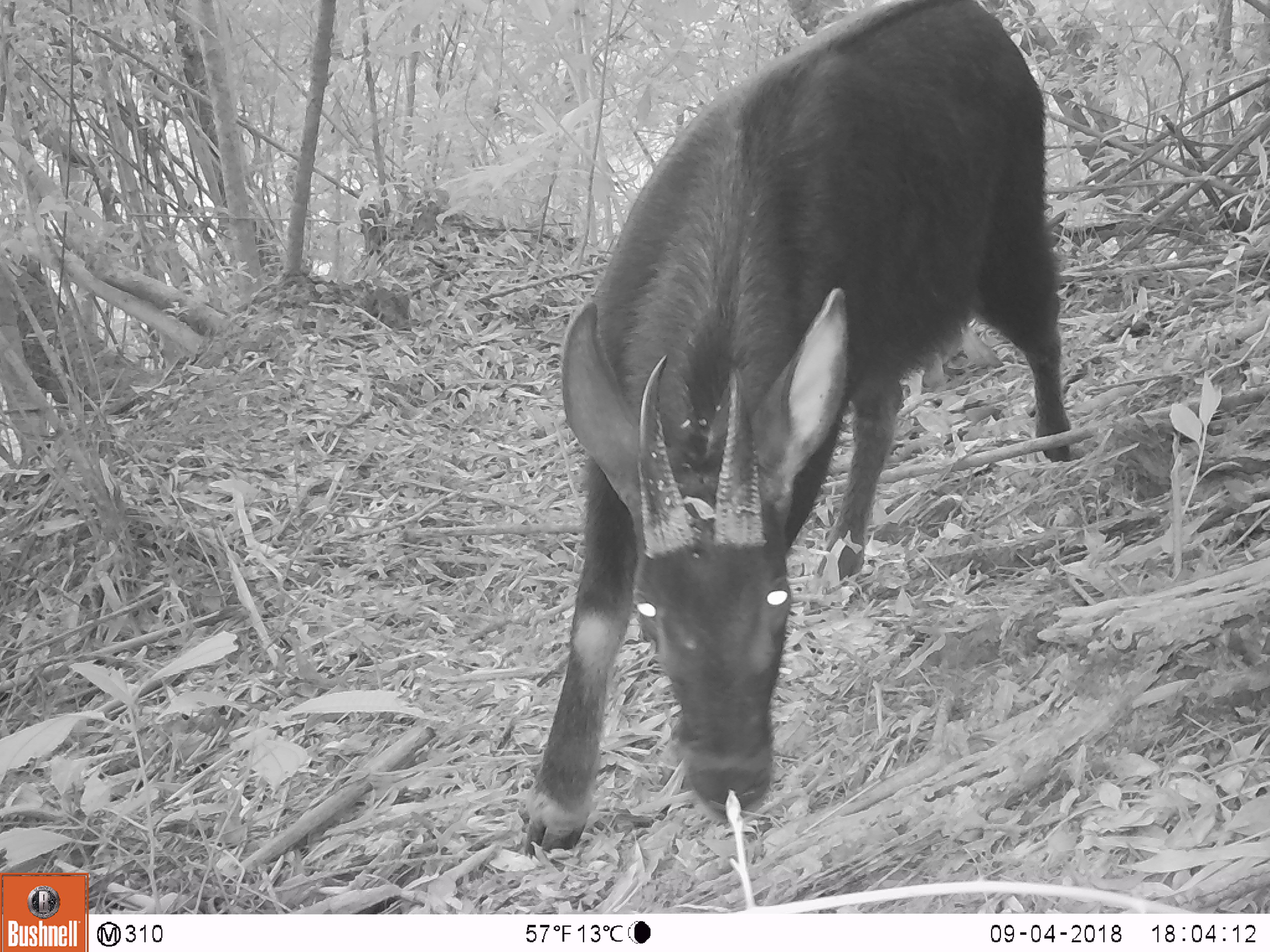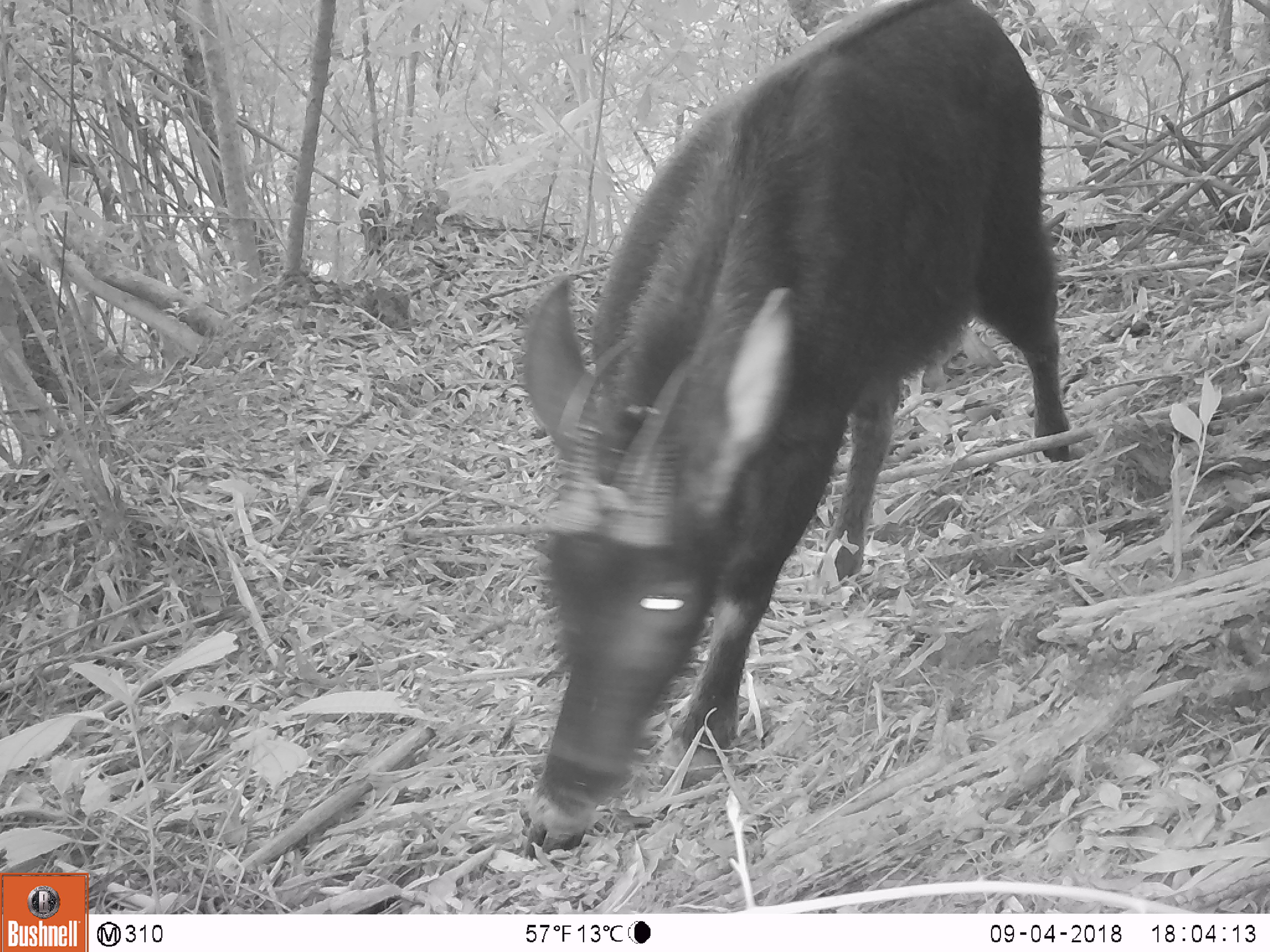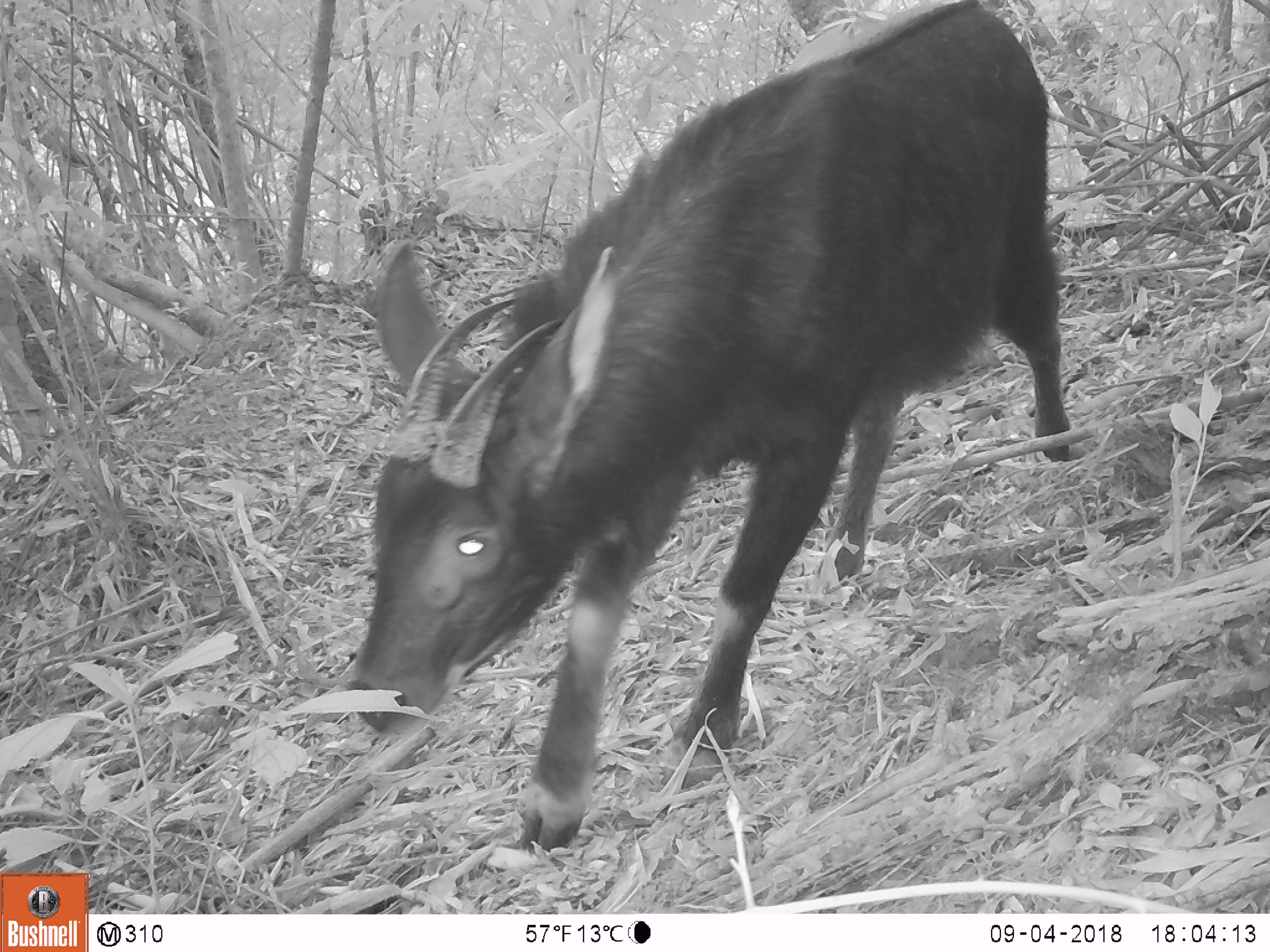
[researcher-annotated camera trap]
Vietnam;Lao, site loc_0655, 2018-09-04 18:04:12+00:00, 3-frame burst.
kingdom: Animalia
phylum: Chordata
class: Mammalia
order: Artiodactyla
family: Bovidae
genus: Capricornis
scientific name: Capricornis sumatraensis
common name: chinese serow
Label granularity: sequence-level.